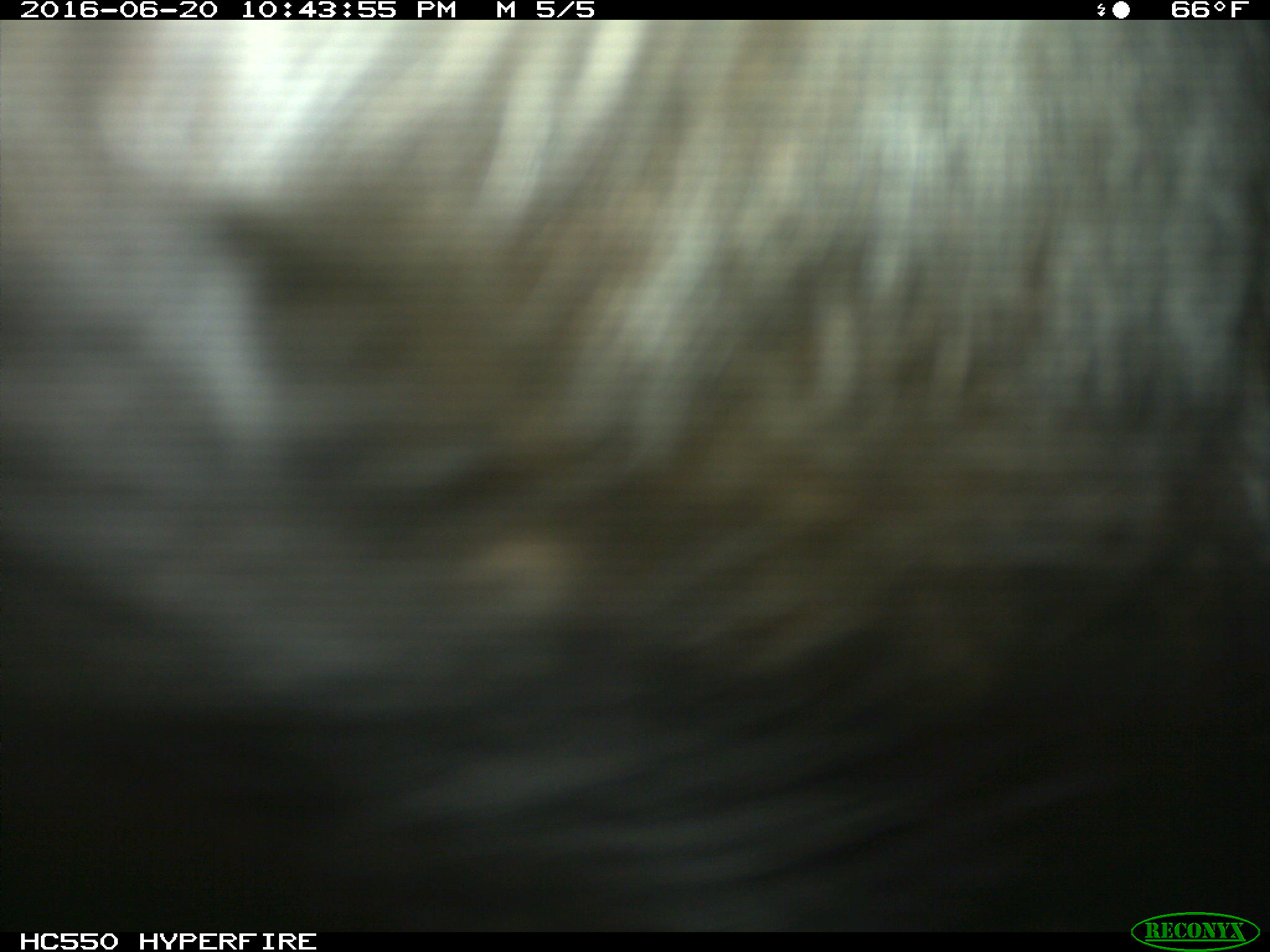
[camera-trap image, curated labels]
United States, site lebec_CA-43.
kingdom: Animalia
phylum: Chordata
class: Mammalia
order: Artiodactyla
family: Bovidae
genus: Bos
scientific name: Bos taurus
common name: domestic cow